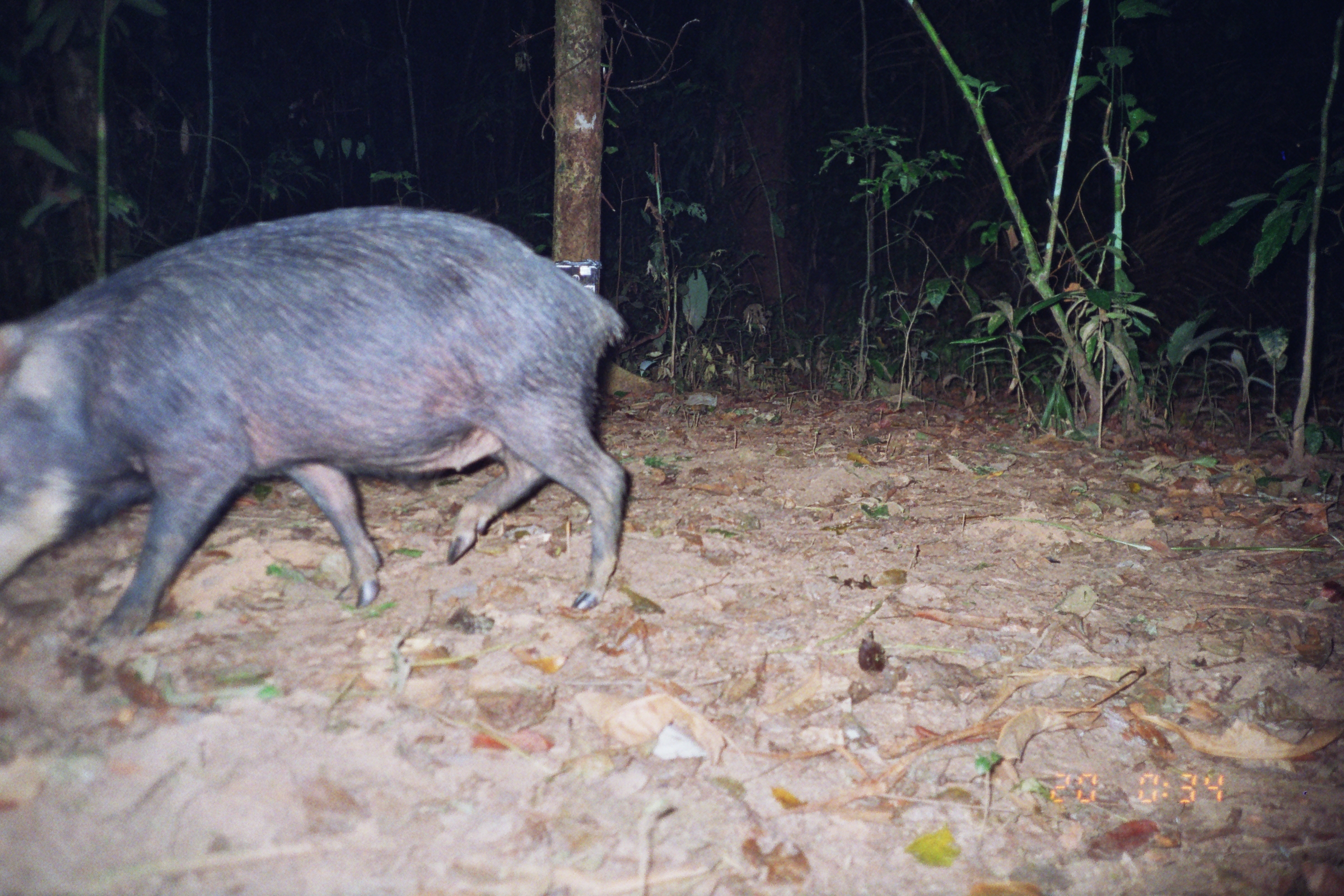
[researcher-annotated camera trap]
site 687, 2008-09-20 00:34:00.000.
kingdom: Animalia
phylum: Chordata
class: Mammalia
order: Artiodactyla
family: Tayassuidae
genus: Tayassu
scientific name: Tayassu pecari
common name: white-lipped peccary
Tayassu pecari (white-lipped peccary).